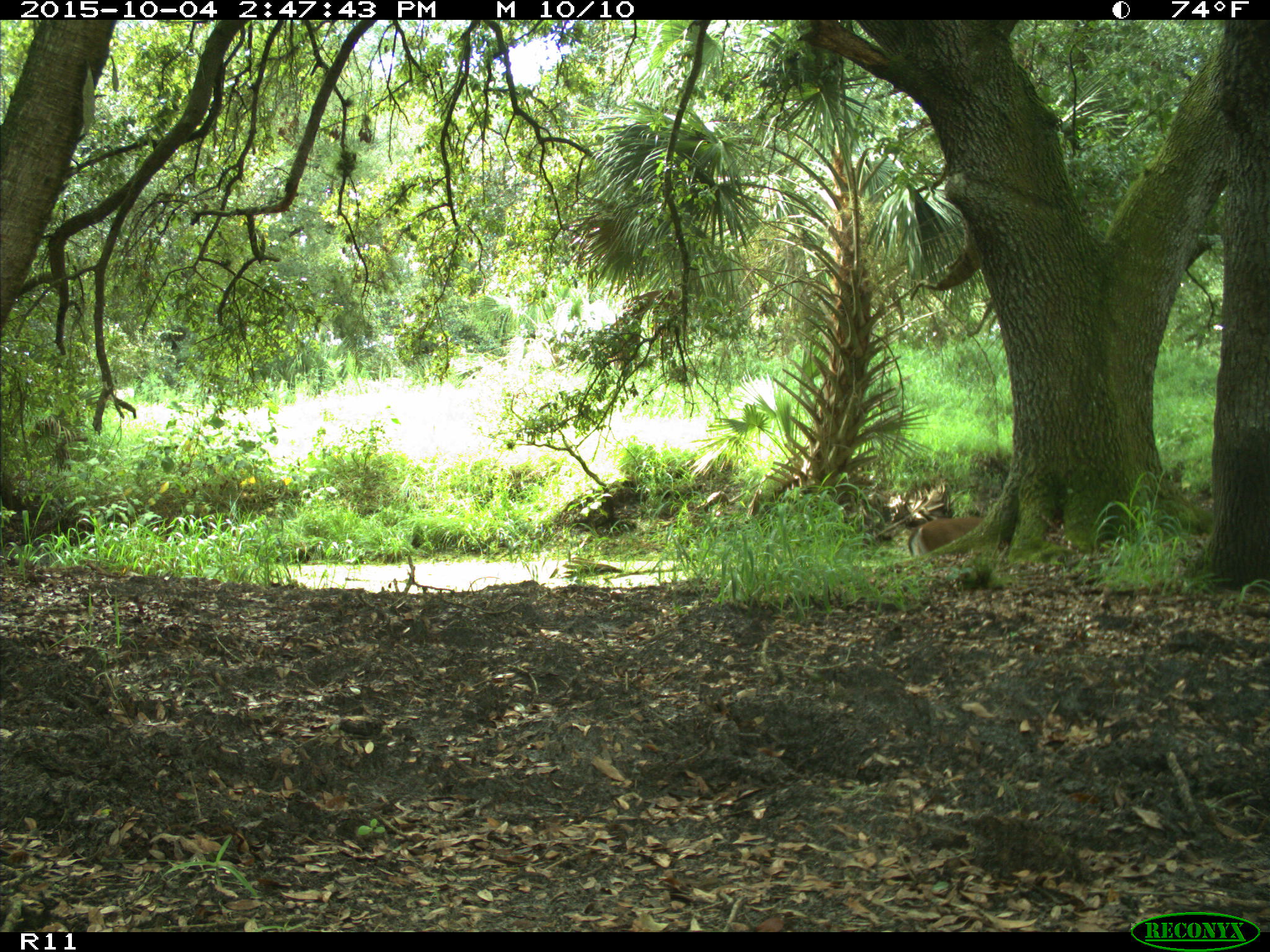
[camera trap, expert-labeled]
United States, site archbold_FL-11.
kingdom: Animalia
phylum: Chordata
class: Mammalia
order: Artiodactyla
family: Cervidae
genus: Odocoileus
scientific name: Odocoileus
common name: deer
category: unidentified deer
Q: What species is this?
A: Unidentified deer (deer) (Odocoileus).